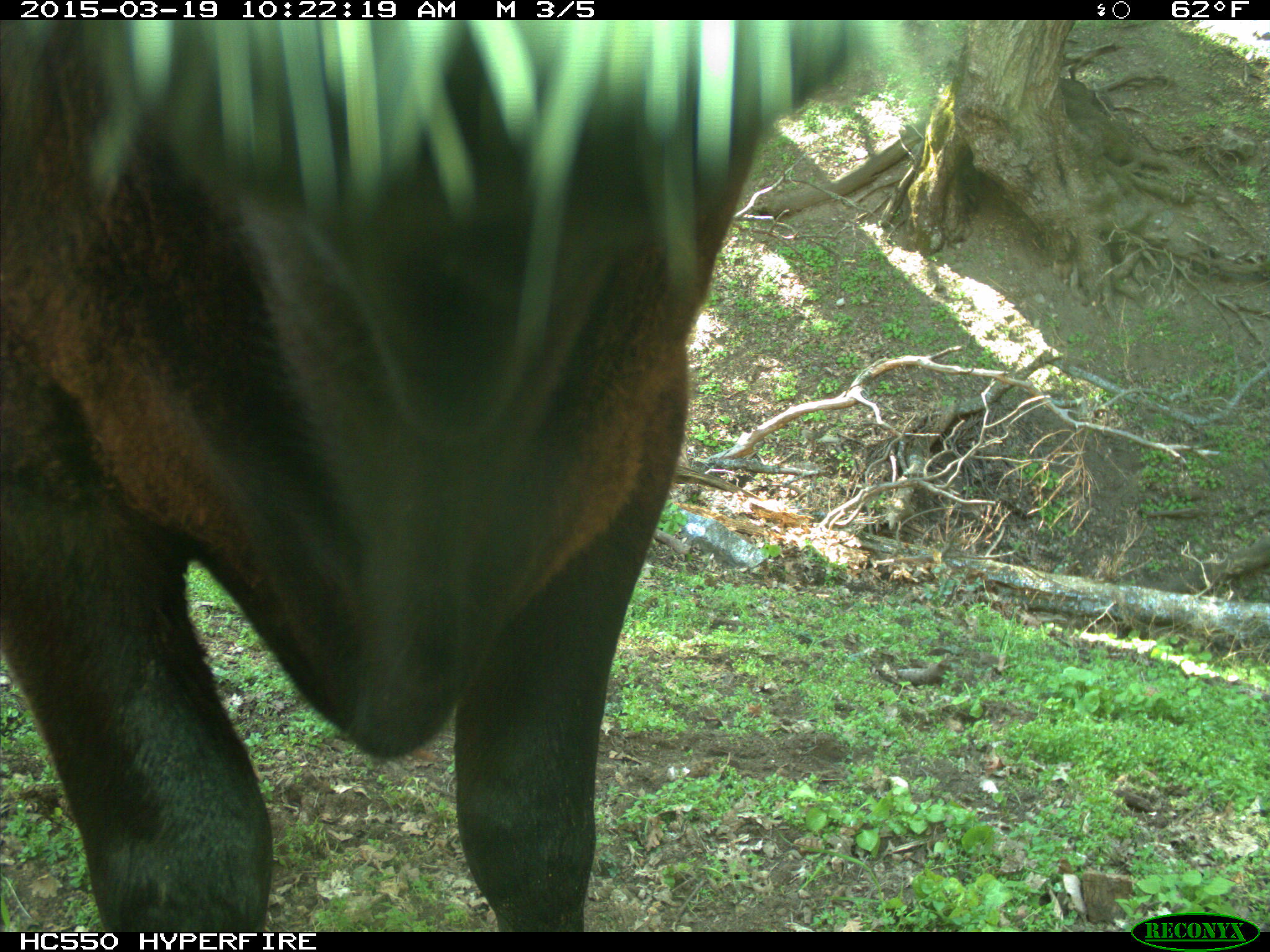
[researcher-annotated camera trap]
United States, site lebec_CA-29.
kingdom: Animalia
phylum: Chordata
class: Mammalia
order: Artiodactyla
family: Bovidae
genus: Bos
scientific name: Bos taurus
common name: domestic cow